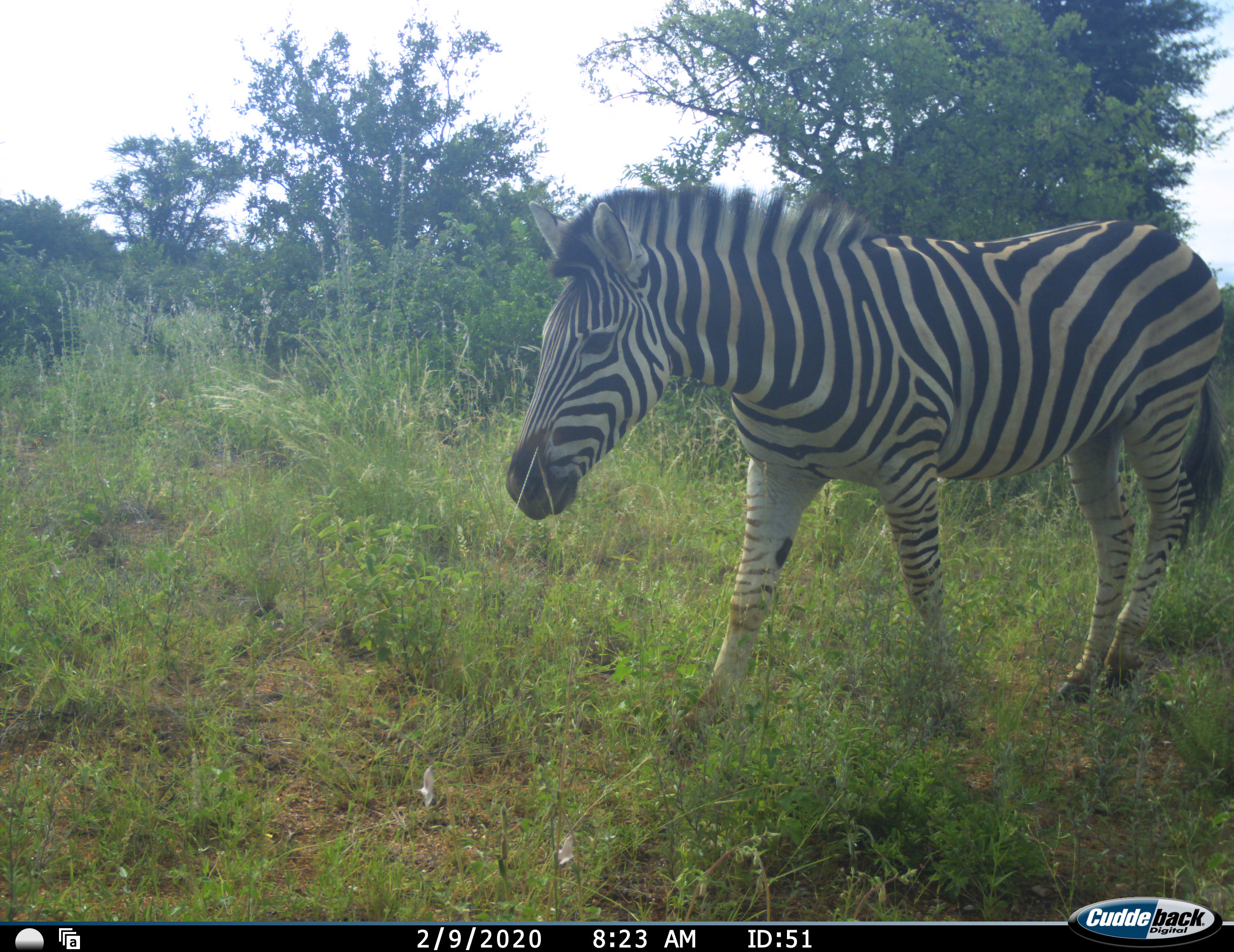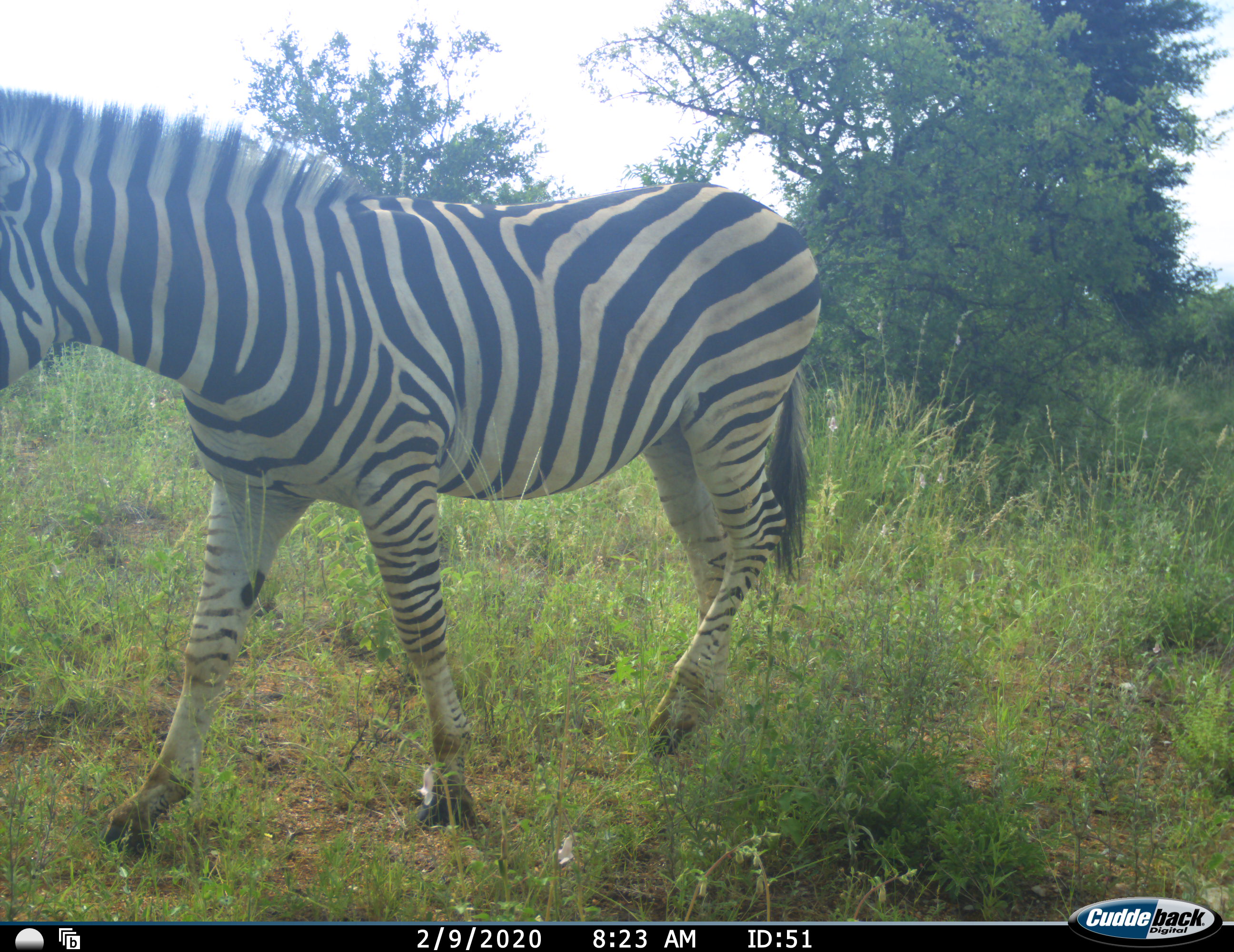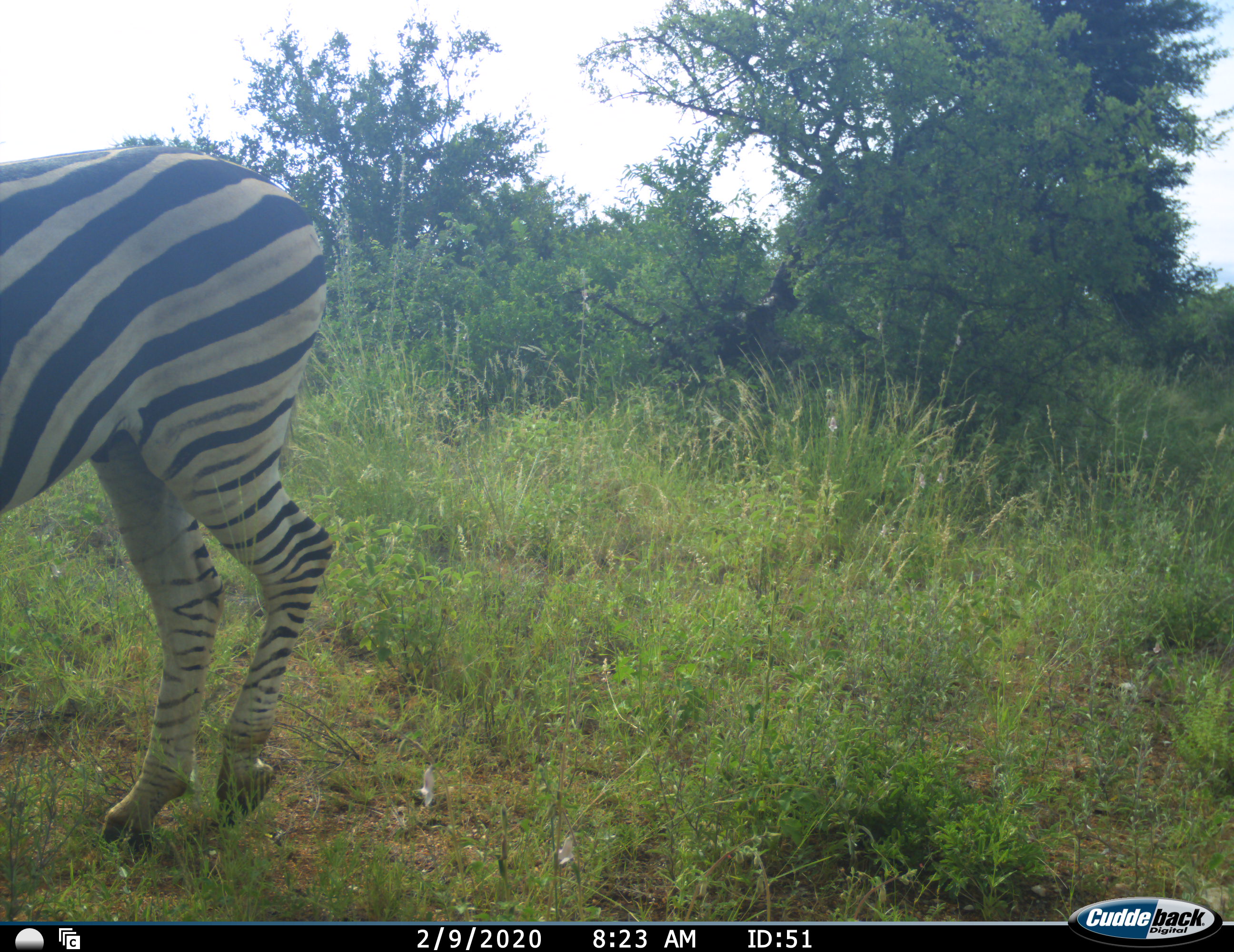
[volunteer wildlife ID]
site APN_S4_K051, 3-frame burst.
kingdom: Animalia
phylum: Chordata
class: Mammalia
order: Perissodactyla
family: Equidae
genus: Equus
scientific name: Equus quagga burchellii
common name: burchell's zebra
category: zebraburchells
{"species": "zebraburchells (burchell's zebra) (Equus quagga burchellii)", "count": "1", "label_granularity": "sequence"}